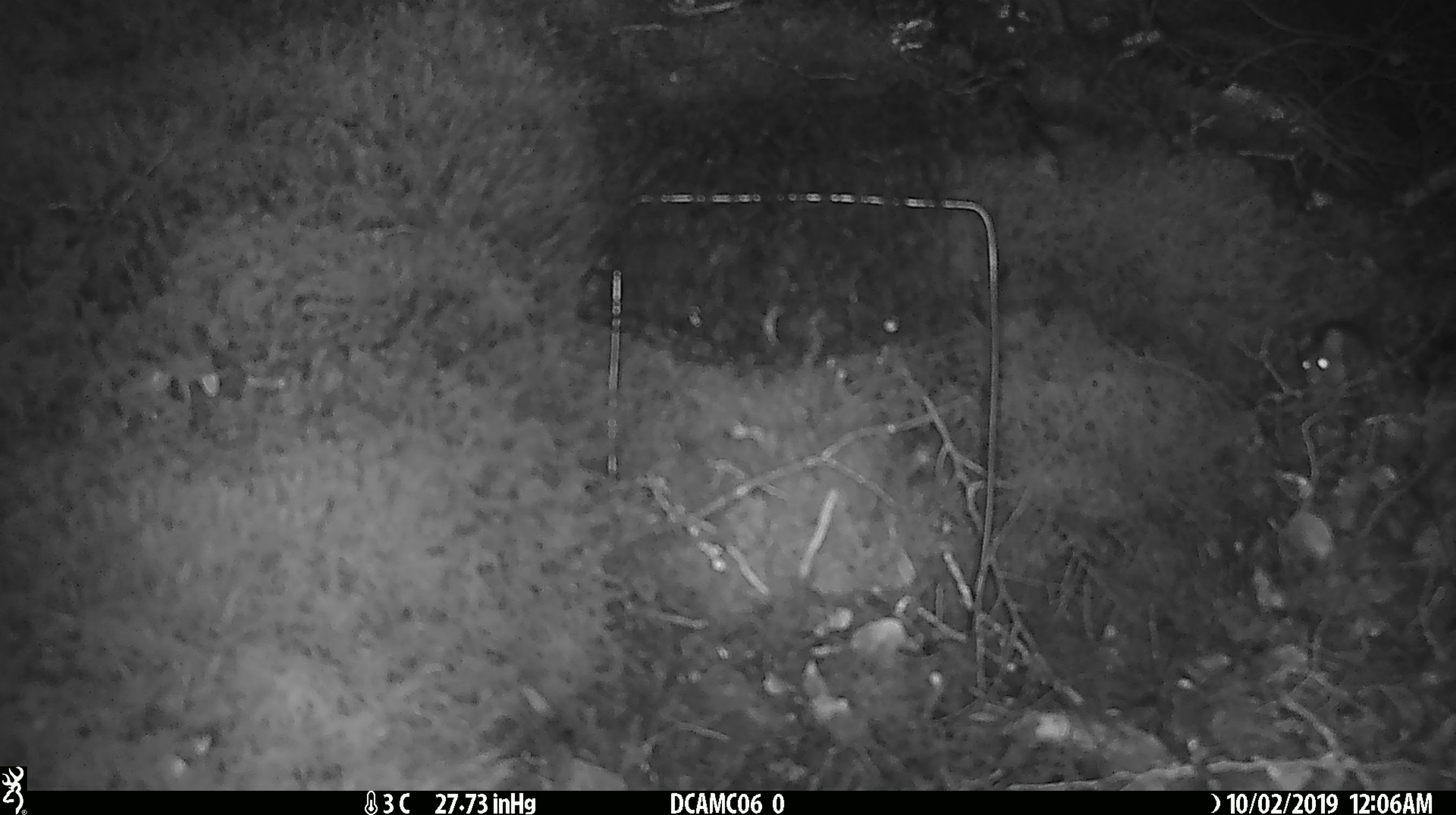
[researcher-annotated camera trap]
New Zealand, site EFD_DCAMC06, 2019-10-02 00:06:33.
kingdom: Animalia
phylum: Chordata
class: Mammalia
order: Rodentia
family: Muridae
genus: Mus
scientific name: Mus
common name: mouse